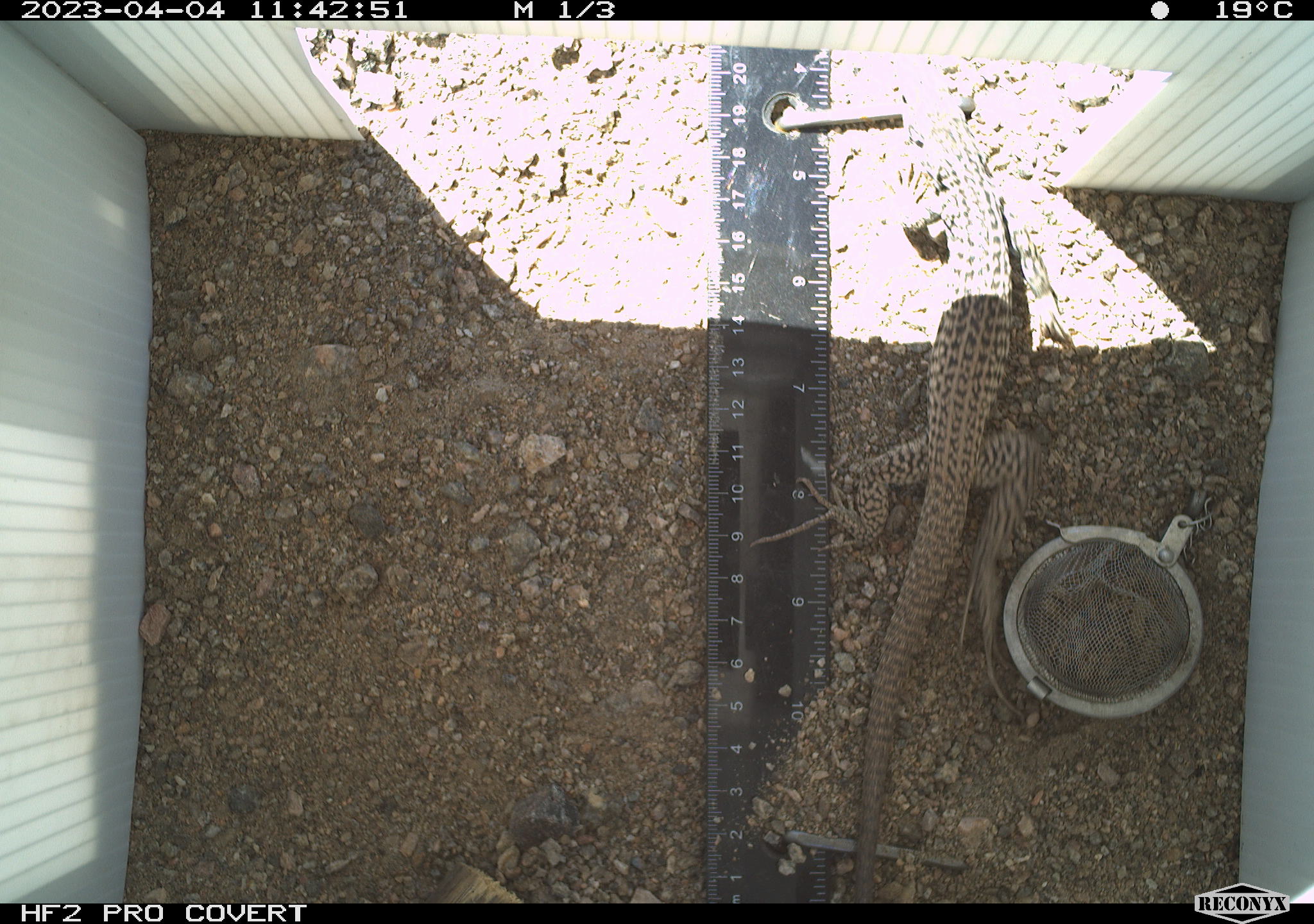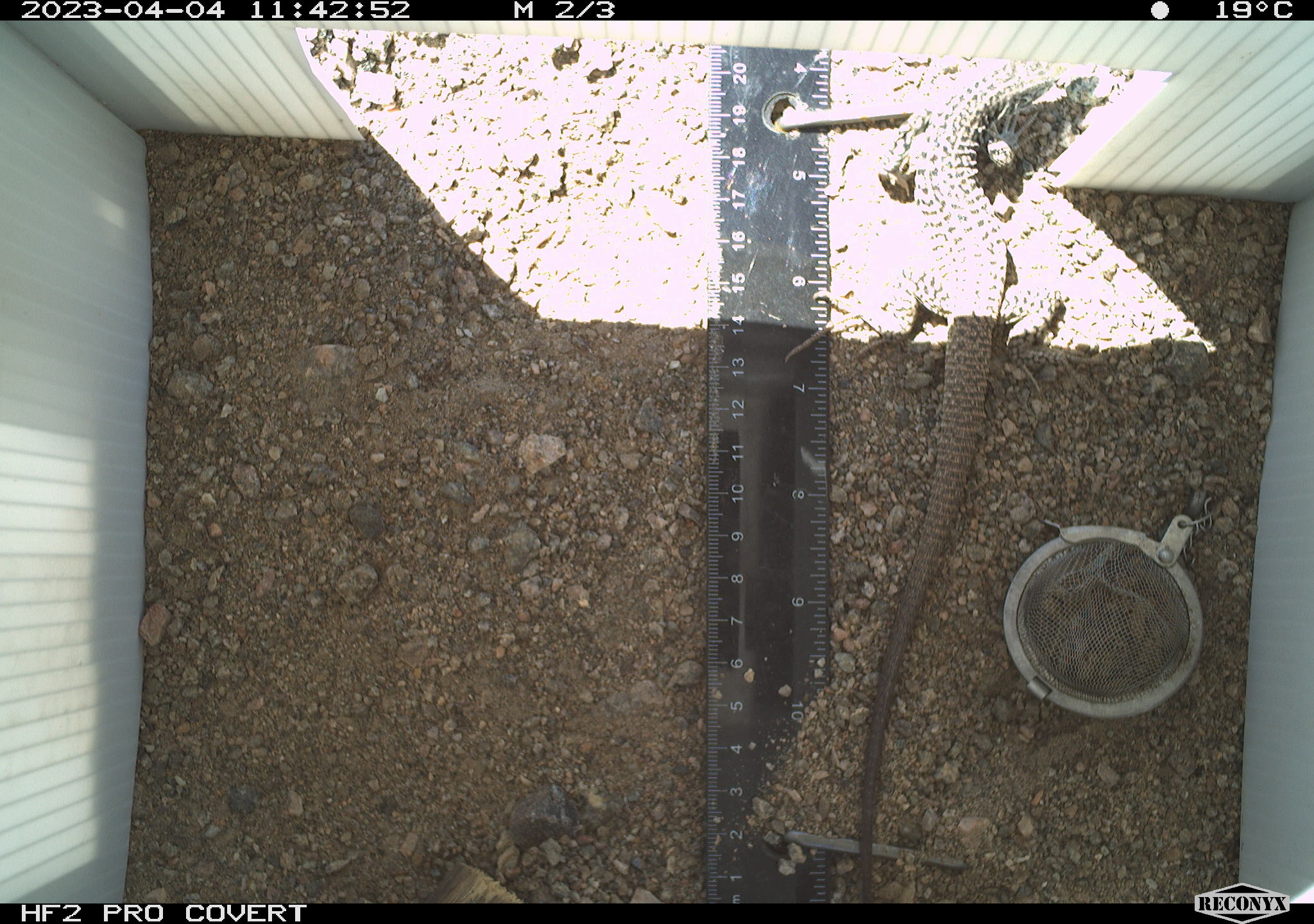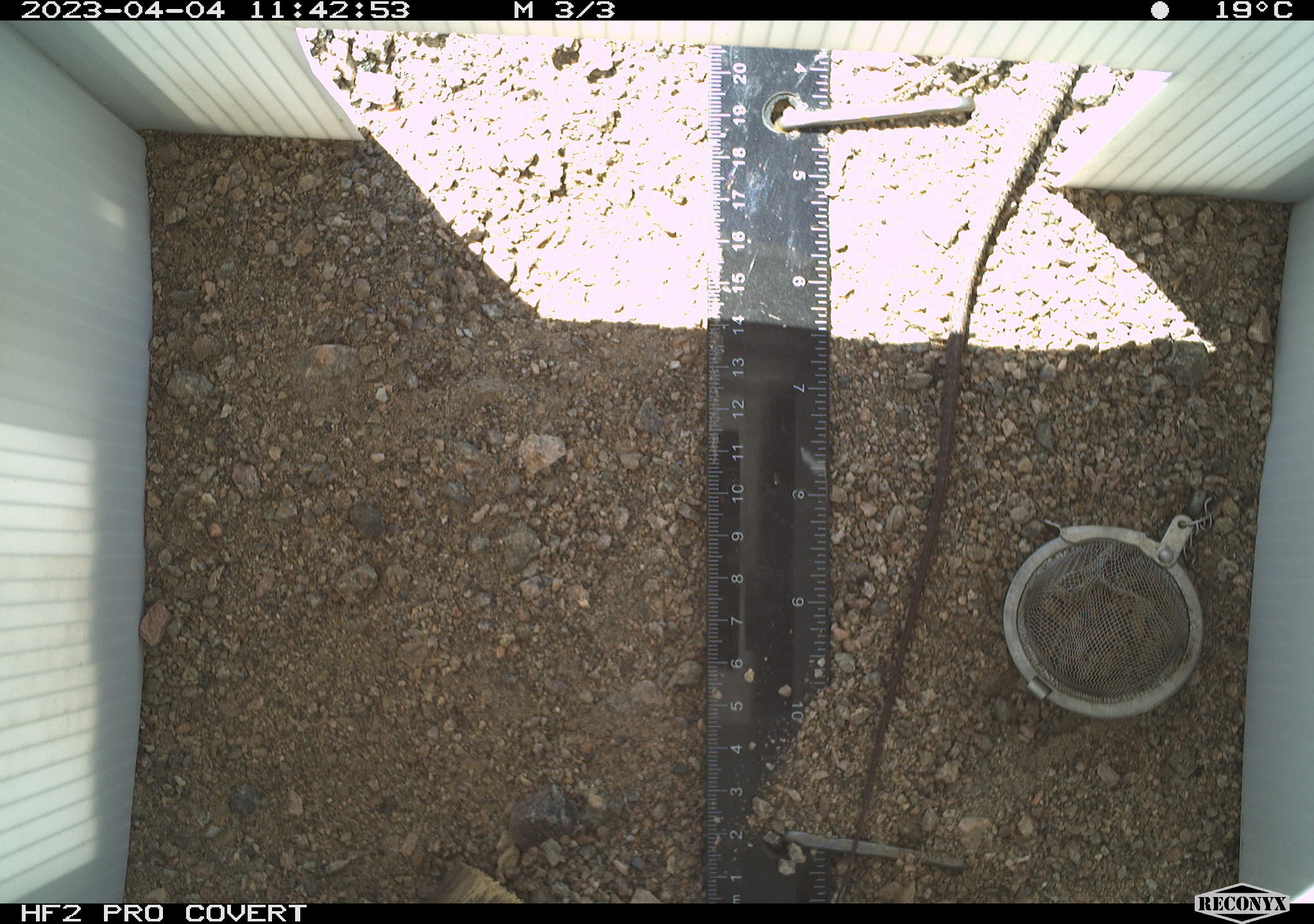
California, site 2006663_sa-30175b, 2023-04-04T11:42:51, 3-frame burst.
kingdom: Animalia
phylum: Chordata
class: Reptilia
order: Squamata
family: Teiidae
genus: Aspidoscelis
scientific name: Aspidoscelis tigris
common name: western whiptail